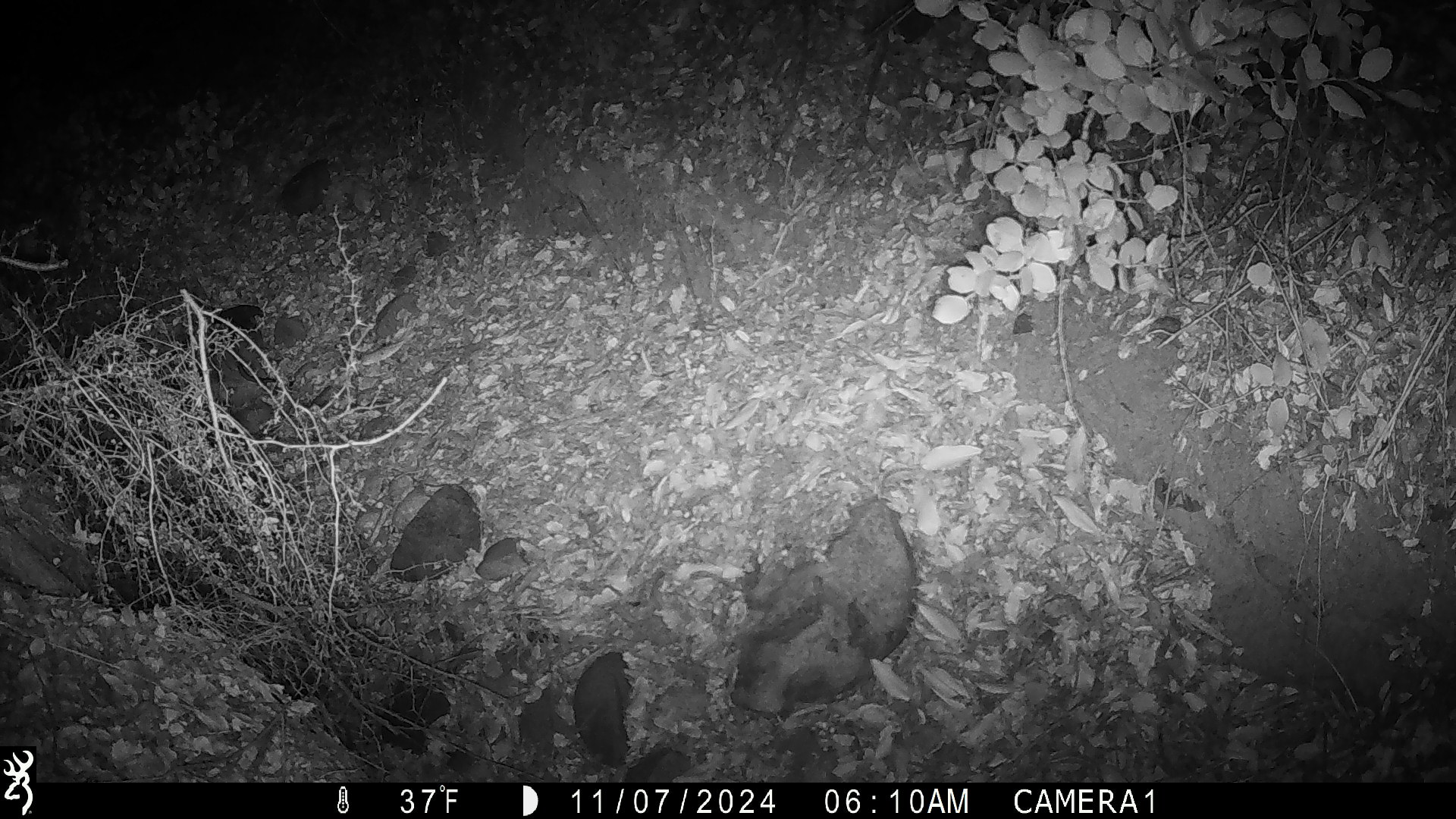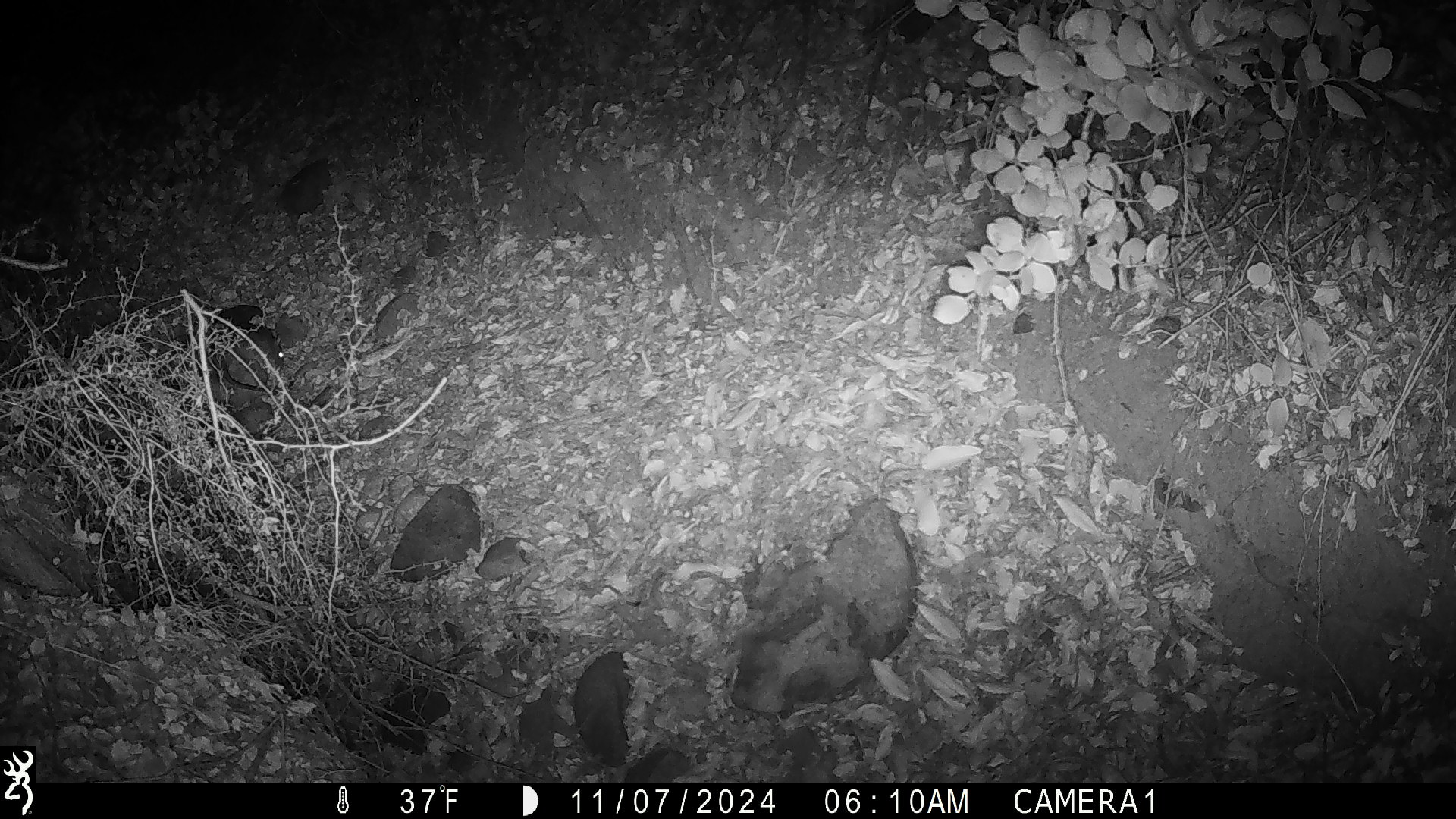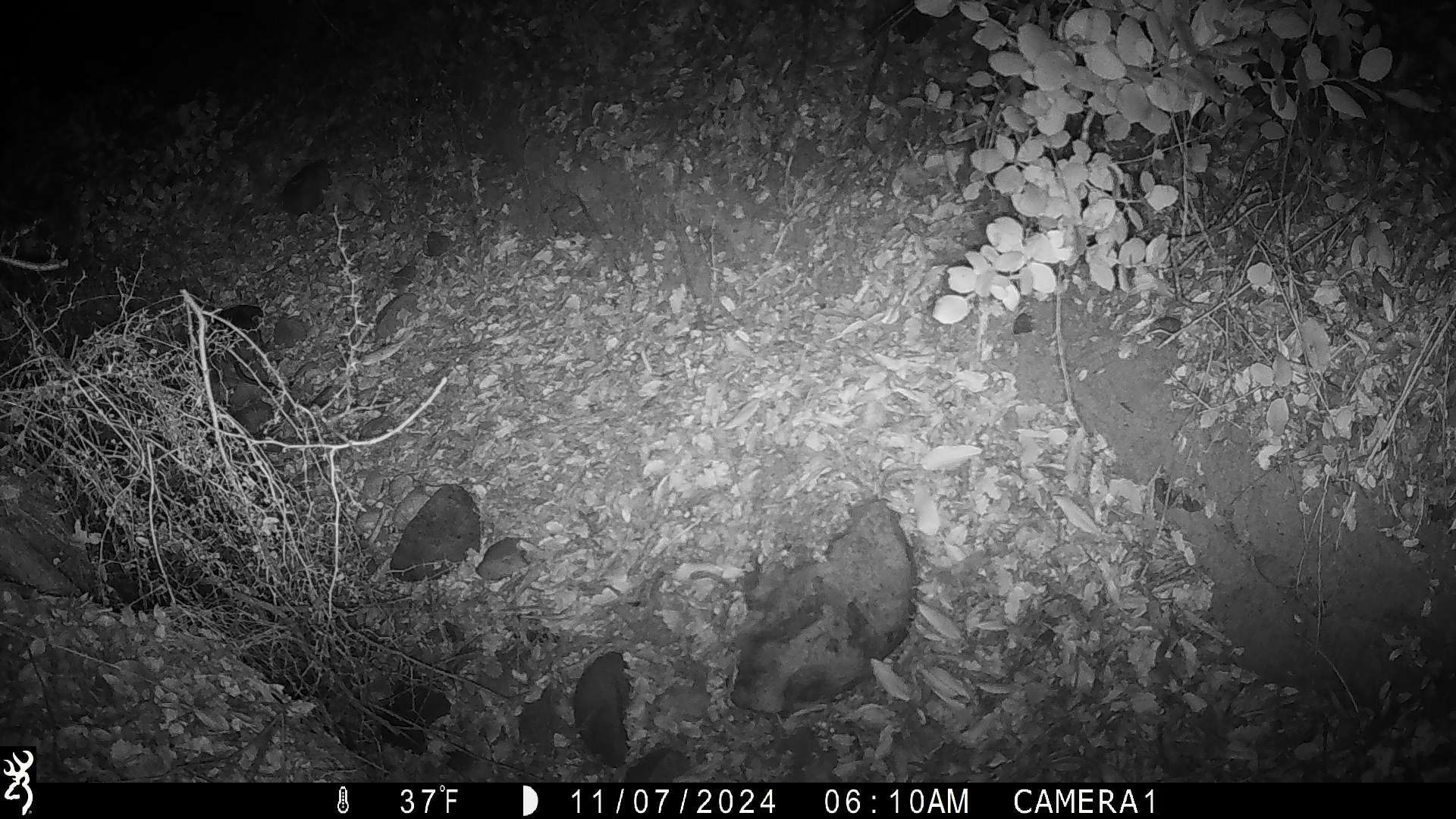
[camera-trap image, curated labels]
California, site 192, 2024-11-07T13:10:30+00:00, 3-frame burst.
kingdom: Animalia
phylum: Chordata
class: Mammalia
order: Rodentia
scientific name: Rodentia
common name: mouse or rat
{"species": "mouse or rat (Rodentia)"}